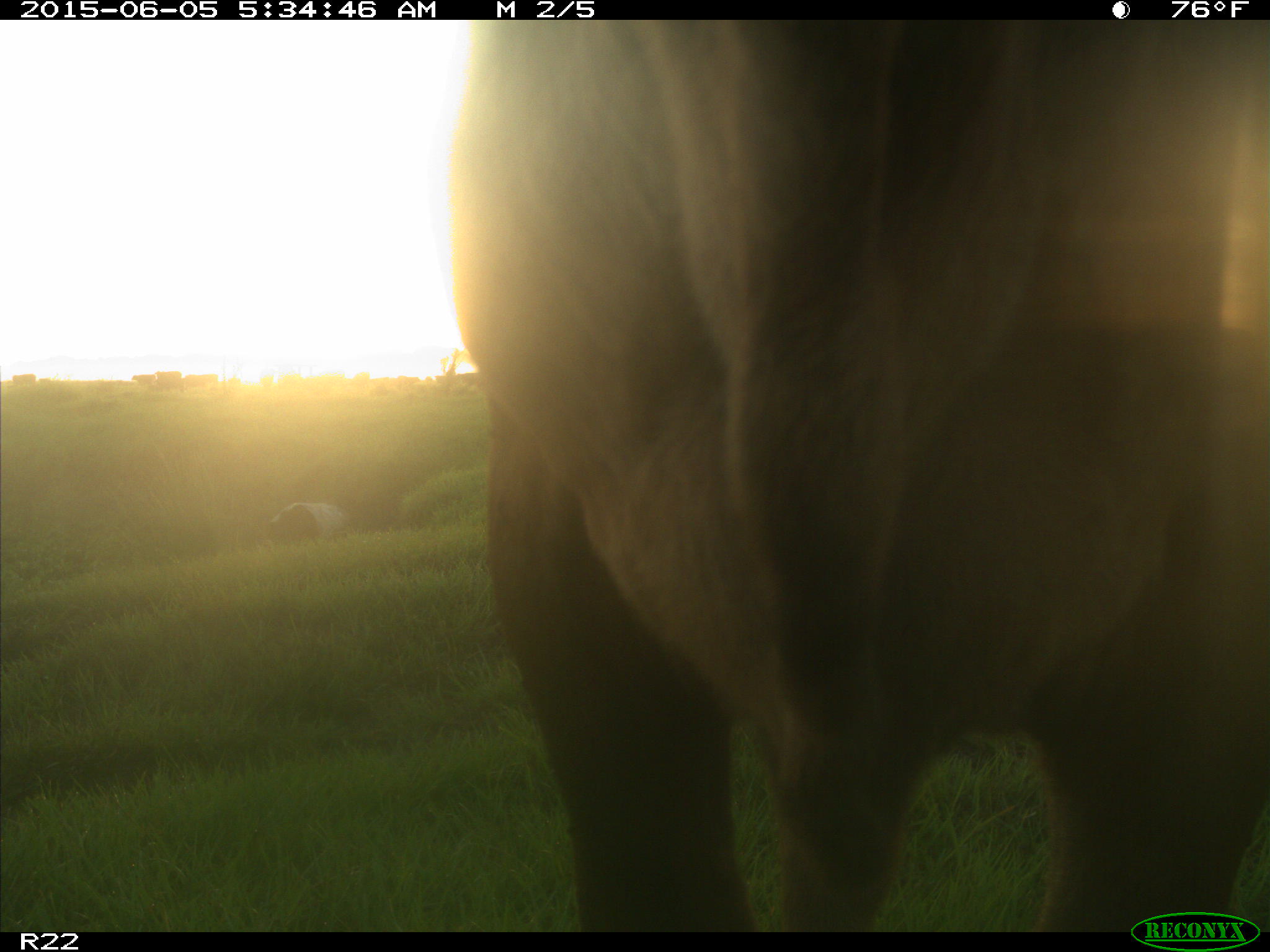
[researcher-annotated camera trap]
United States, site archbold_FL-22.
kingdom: Animalia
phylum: Chordata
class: Mammalia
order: Artiodactyla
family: Bovidae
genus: Bos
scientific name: Bos taurus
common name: domestic cow